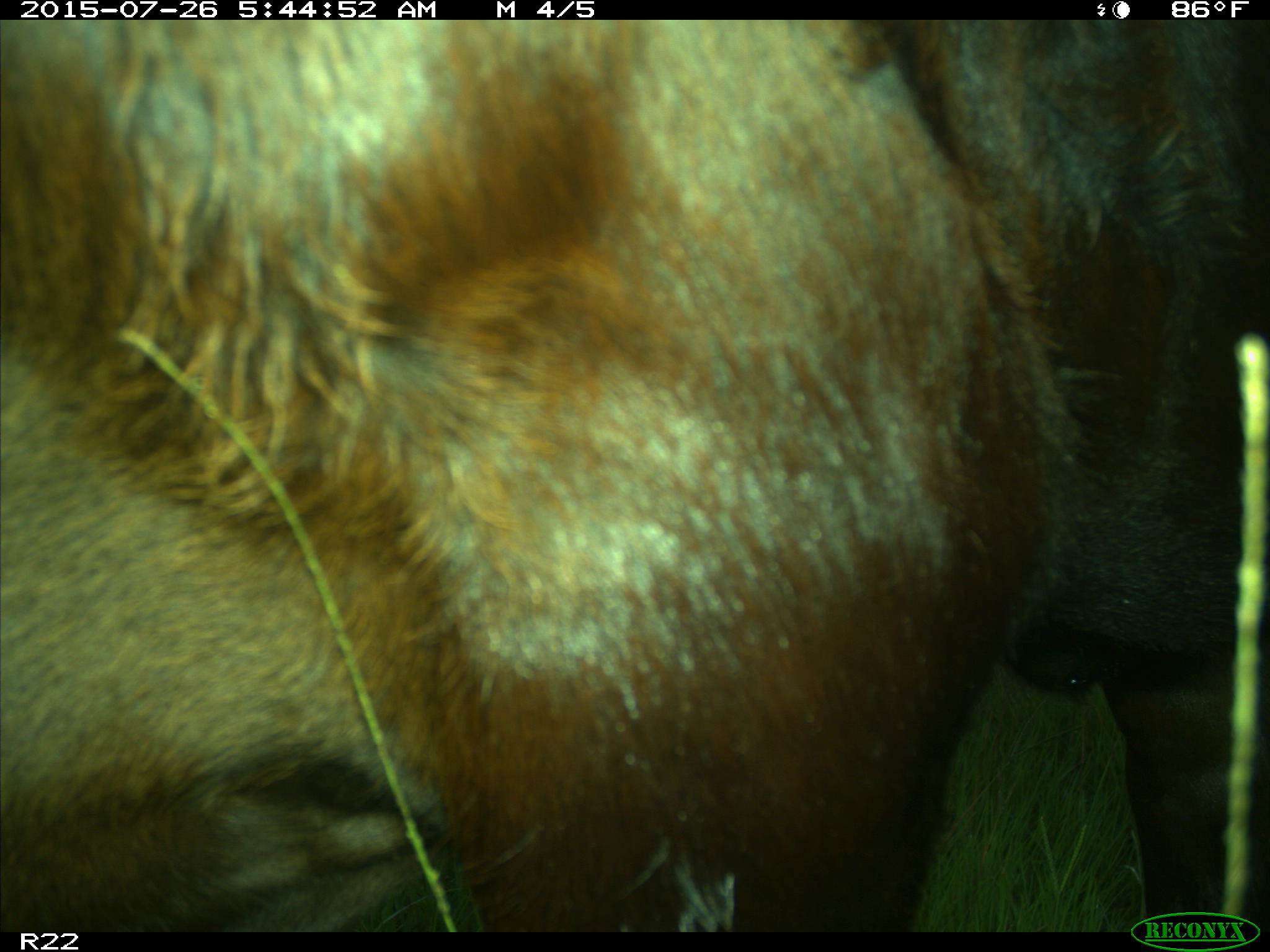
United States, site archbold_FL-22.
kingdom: Animalia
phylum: Chordata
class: Mammalia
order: Artiodactyla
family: Bovidae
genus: Bos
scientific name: Bos taurus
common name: domestic cow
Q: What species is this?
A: Bos taurus (domestic cow).